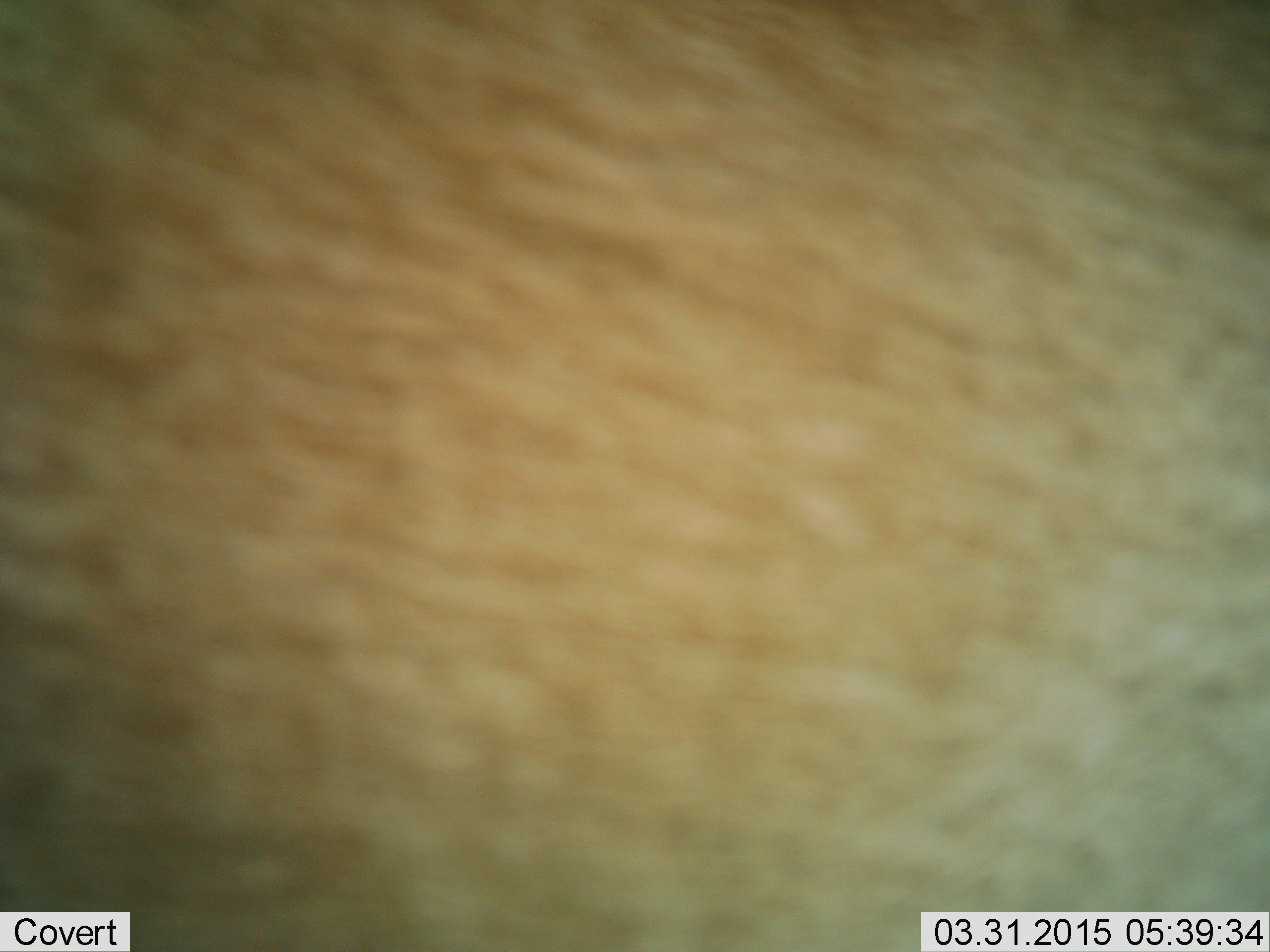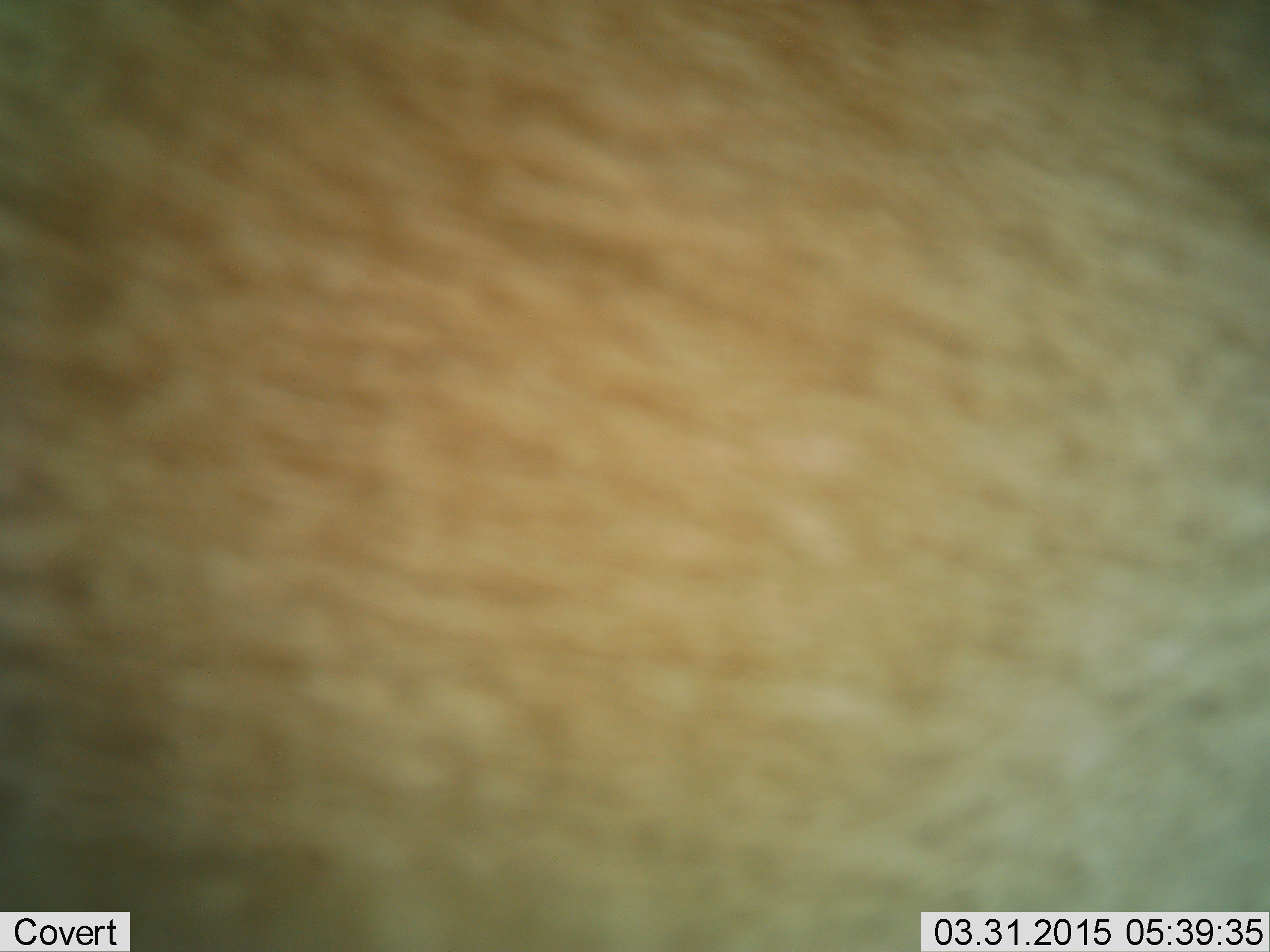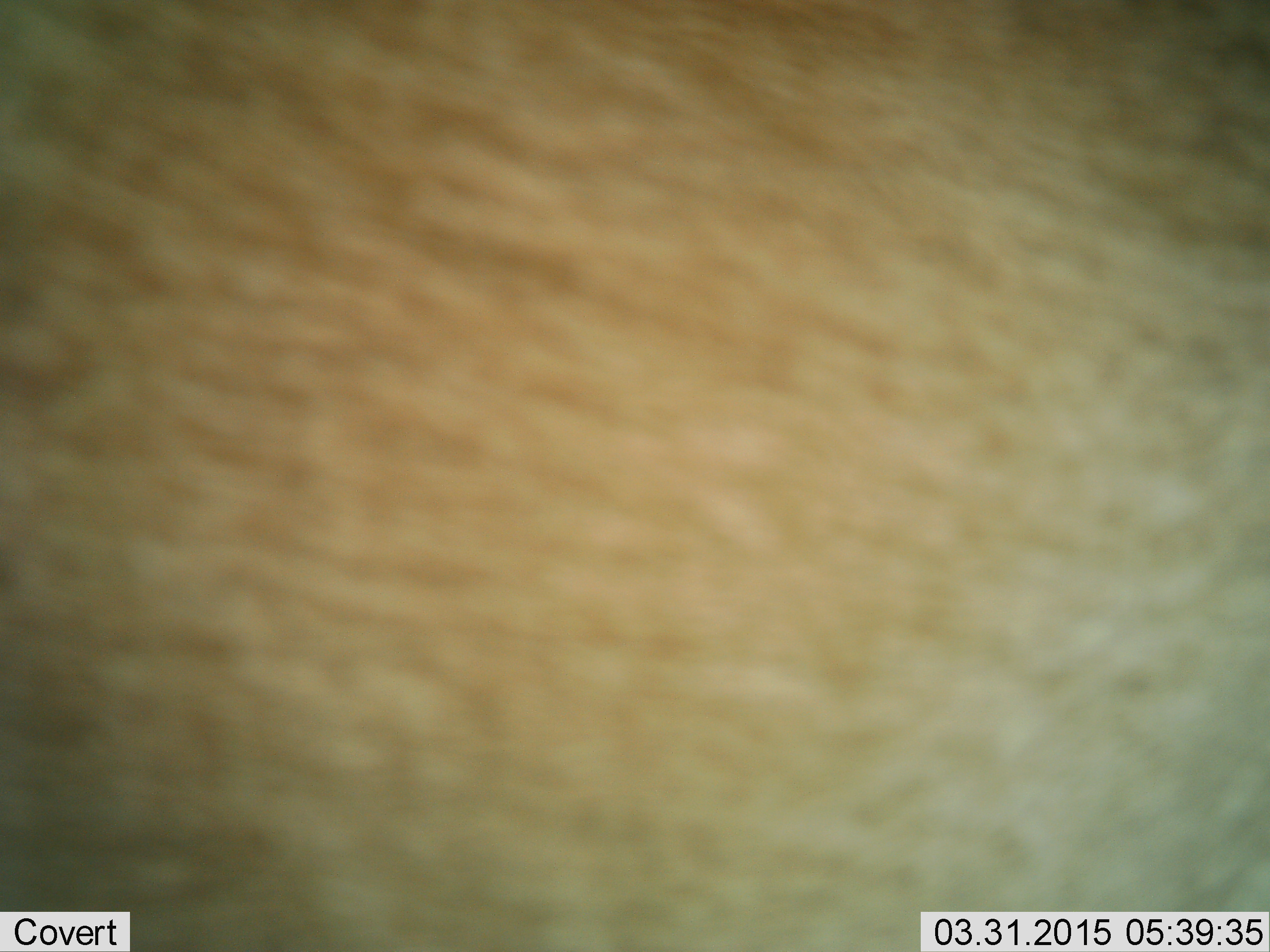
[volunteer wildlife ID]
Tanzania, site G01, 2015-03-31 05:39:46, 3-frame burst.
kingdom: Animalia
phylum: Chordata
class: Mammalia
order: Artiodactyla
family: Bovidae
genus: Nanger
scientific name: Nanger granti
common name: grant's gazelle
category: gazellegrants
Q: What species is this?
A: Gazellegrants (grant's gazelle) (Nanger granti).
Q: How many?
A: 1.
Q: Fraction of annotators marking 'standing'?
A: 100%.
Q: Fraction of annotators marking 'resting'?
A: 0%.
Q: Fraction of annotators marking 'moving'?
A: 0%.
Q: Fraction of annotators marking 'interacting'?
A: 0%.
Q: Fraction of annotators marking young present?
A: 0%.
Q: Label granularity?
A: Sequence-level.